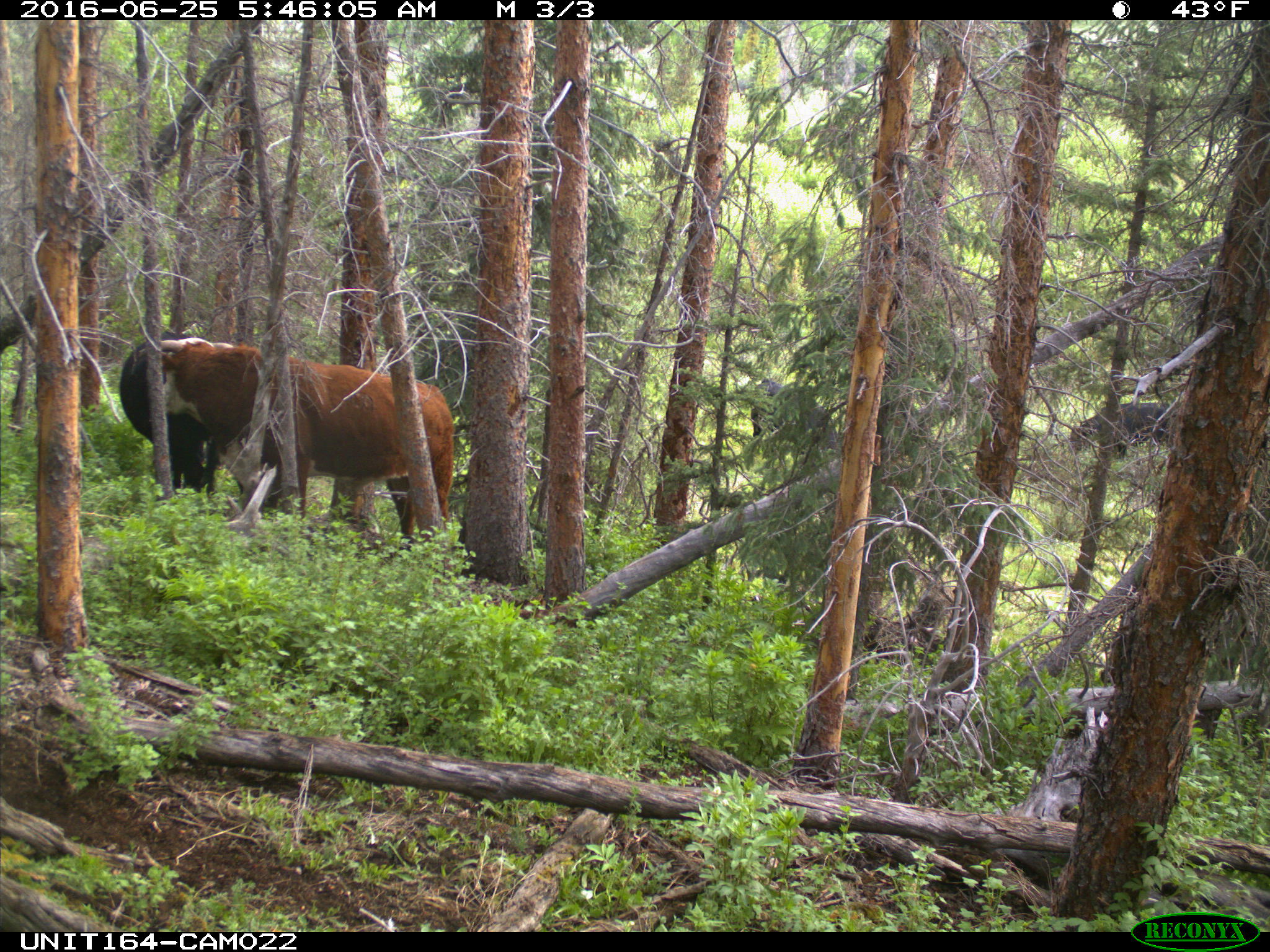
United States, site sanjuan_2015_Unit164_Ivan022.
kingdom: Animalia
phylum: Chordata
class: Mammalia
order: Artiodactyla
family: Bovidae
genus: Bos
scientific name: Bos taurus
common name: domestic cow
Bos taurus (domestic cow).